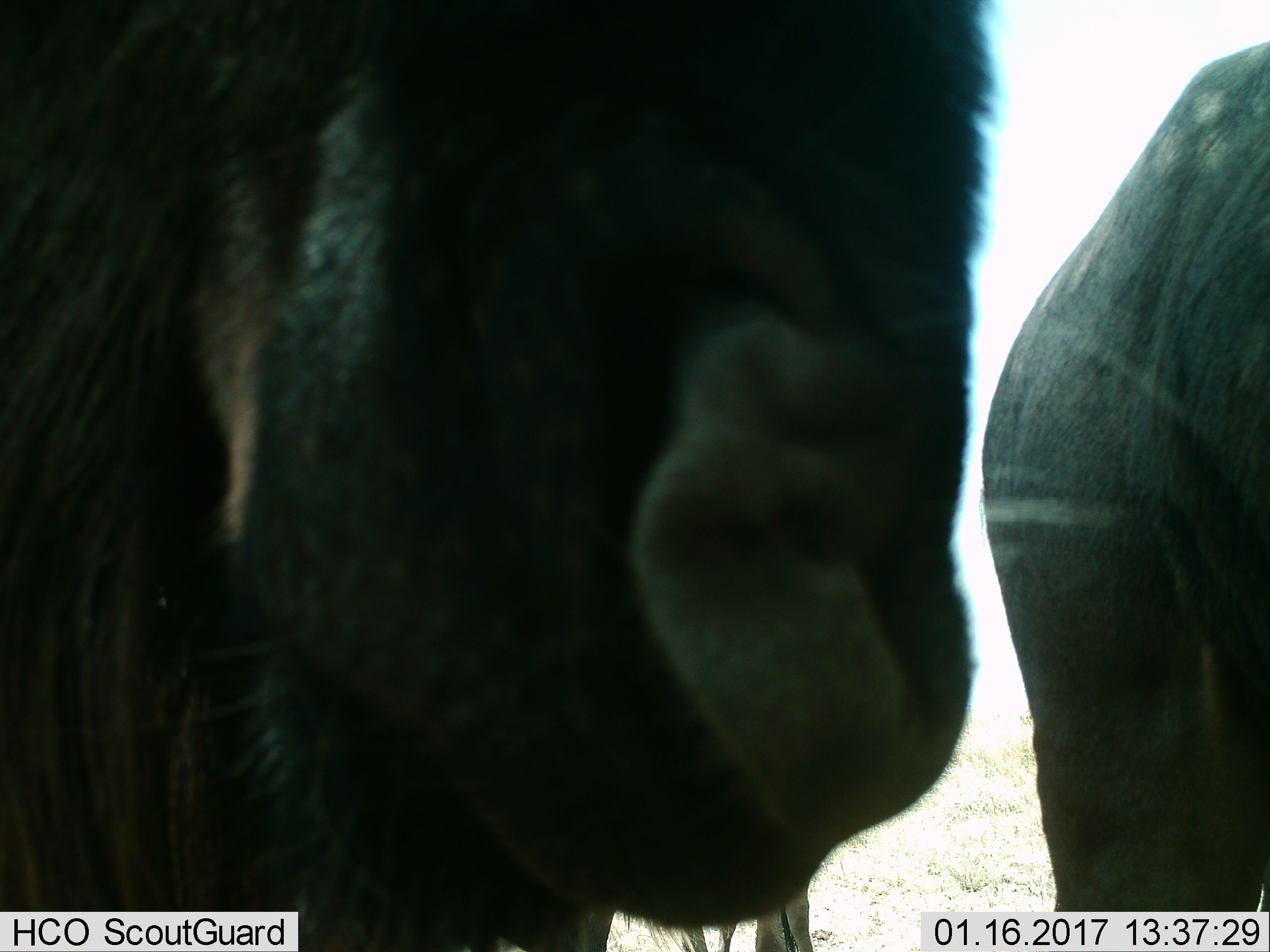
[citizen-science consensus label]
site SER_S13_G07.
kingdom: Animalia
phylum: Chordata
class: Mammalia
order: Artiodactyla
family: Bovidae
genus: Connochaetes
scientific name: Connochaetes taurinus taurinus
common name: blue wildebeest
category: wildebeestblue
Wildebeestblue (blue wildebeest) (Connochaetes taurinus taurinus), count 2. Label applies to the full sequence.